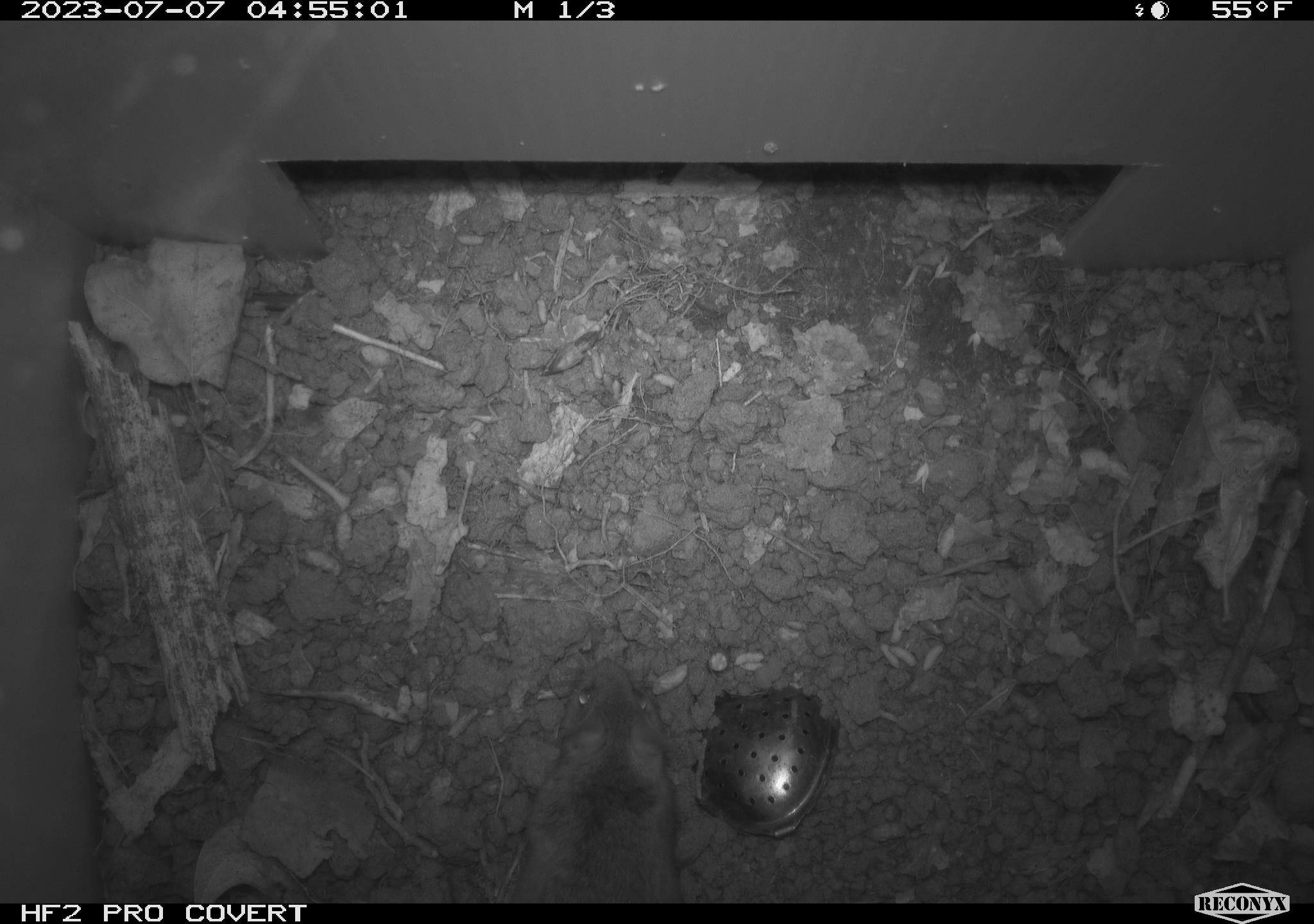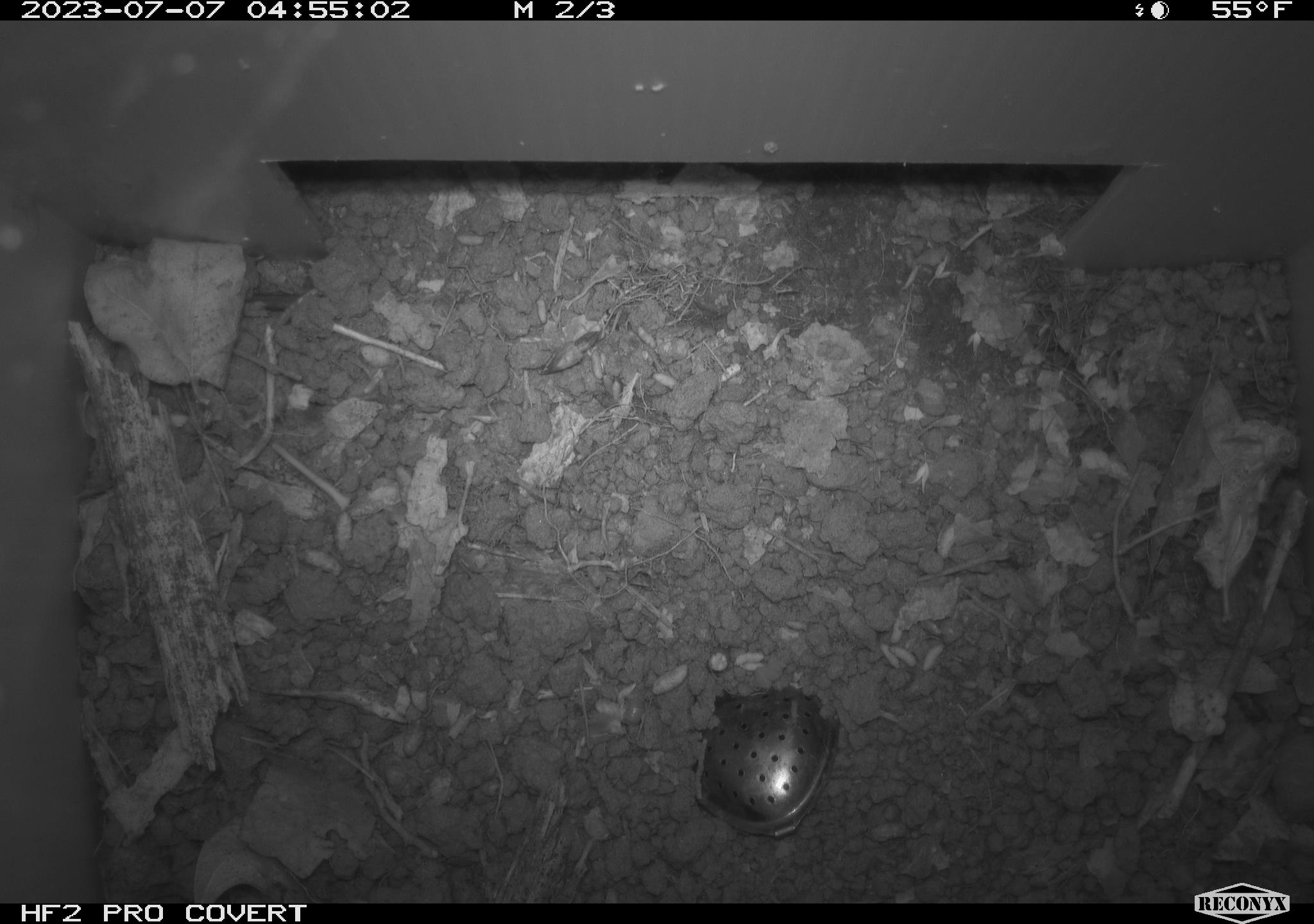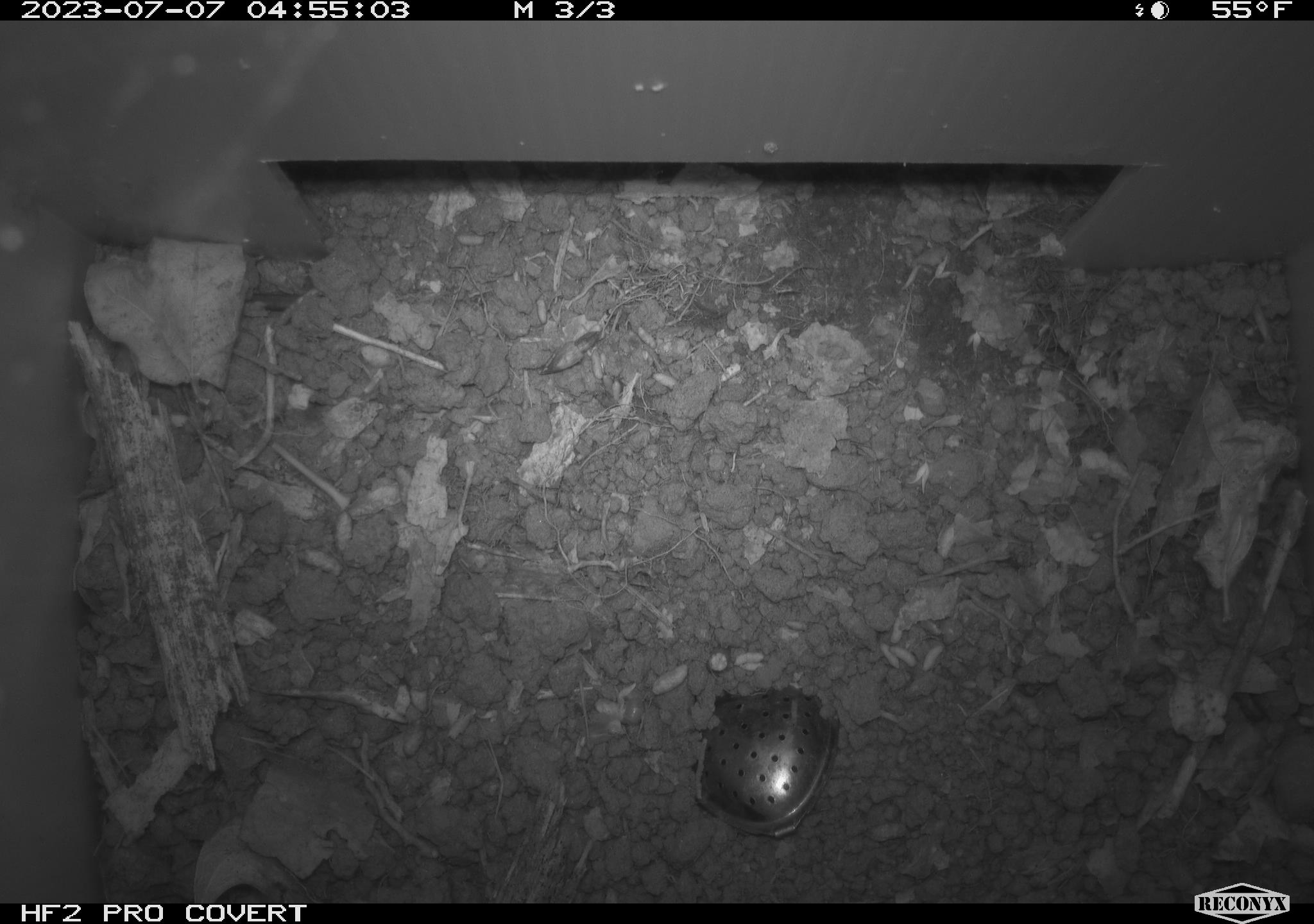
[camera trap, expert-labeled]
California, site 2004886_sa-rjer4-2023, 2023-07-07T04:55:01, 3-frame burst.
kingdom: Animalia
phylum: Chordata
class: Mammalia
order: Rodentia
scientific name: Rodentia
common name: mouse species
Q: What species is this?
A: Mouse species (Rodentia).